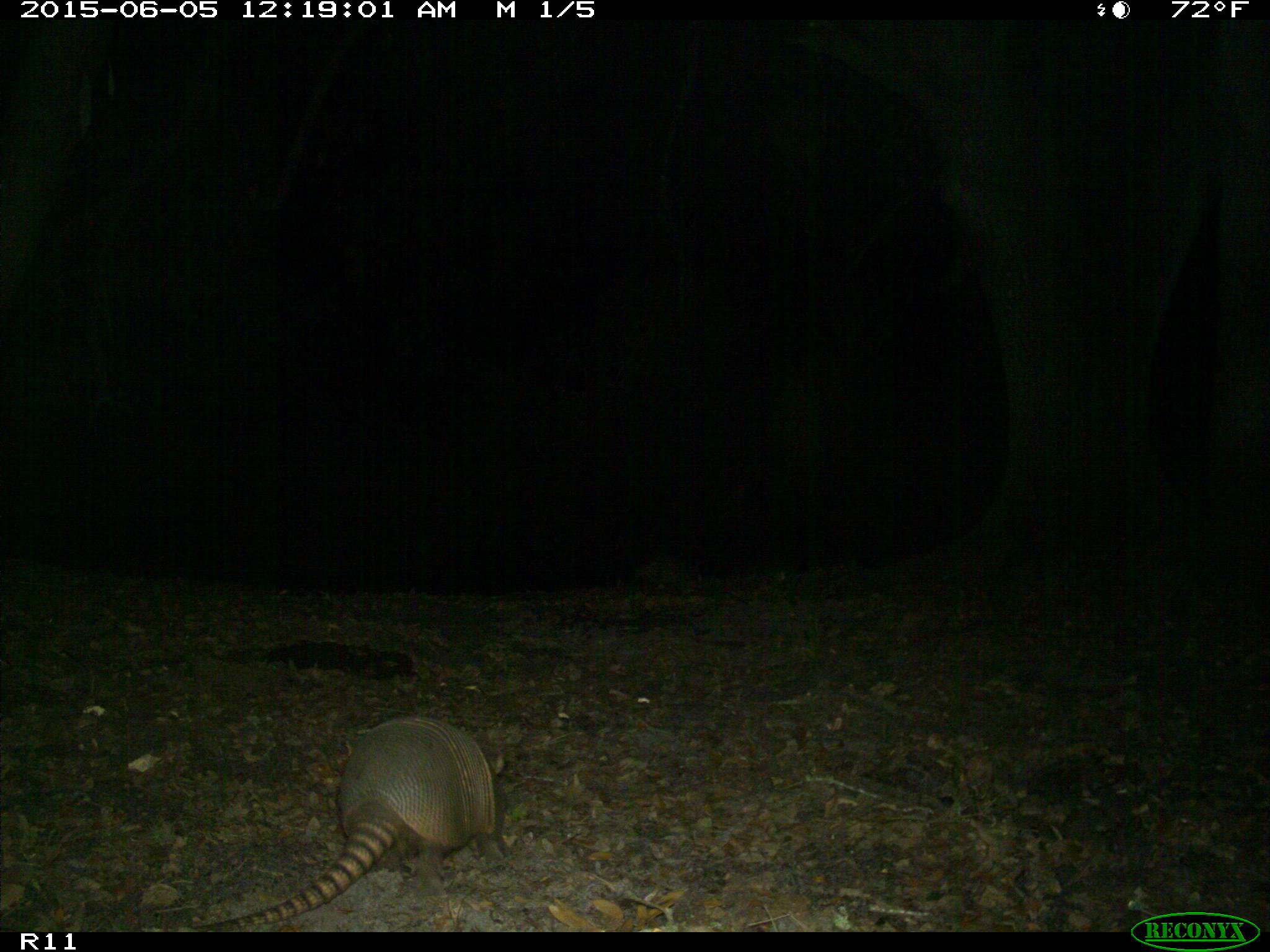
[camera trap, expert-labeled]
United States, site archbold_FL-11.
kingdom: Animalia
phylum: Chordata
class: Mammalia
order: Cingulata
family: Dasypodidae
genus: Dasypus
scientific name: Dasypus novemcinctus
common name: nine-banded armadillo